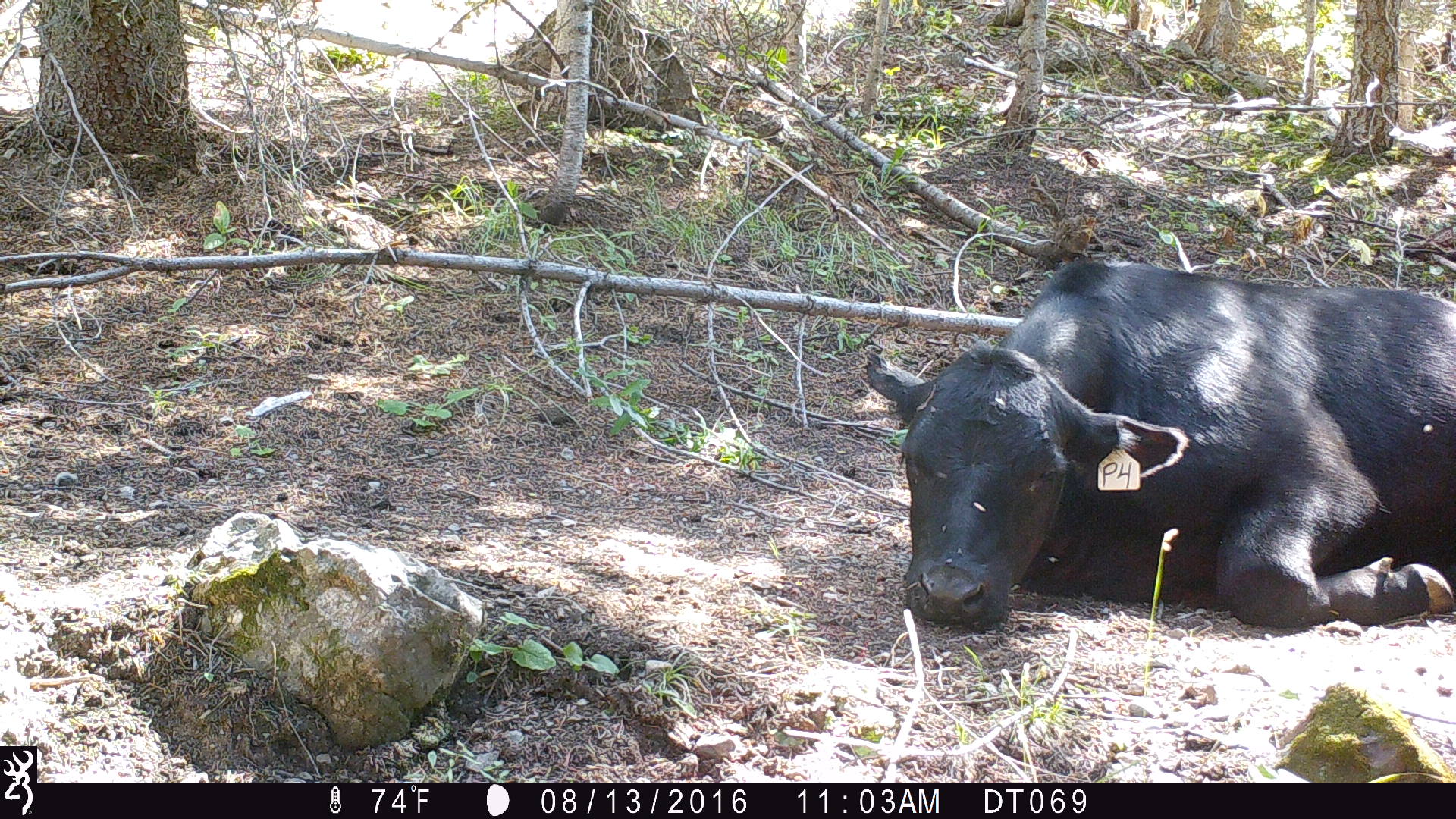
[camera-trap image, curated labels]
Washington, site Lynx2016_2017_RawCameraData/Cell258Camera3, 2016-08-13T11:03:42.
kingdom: Animalia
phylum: Chordata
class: Mammalia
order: Artiodactyla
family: Bovidae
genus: Bos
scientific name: Bos taurus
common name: domestic cattle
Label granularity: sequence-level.